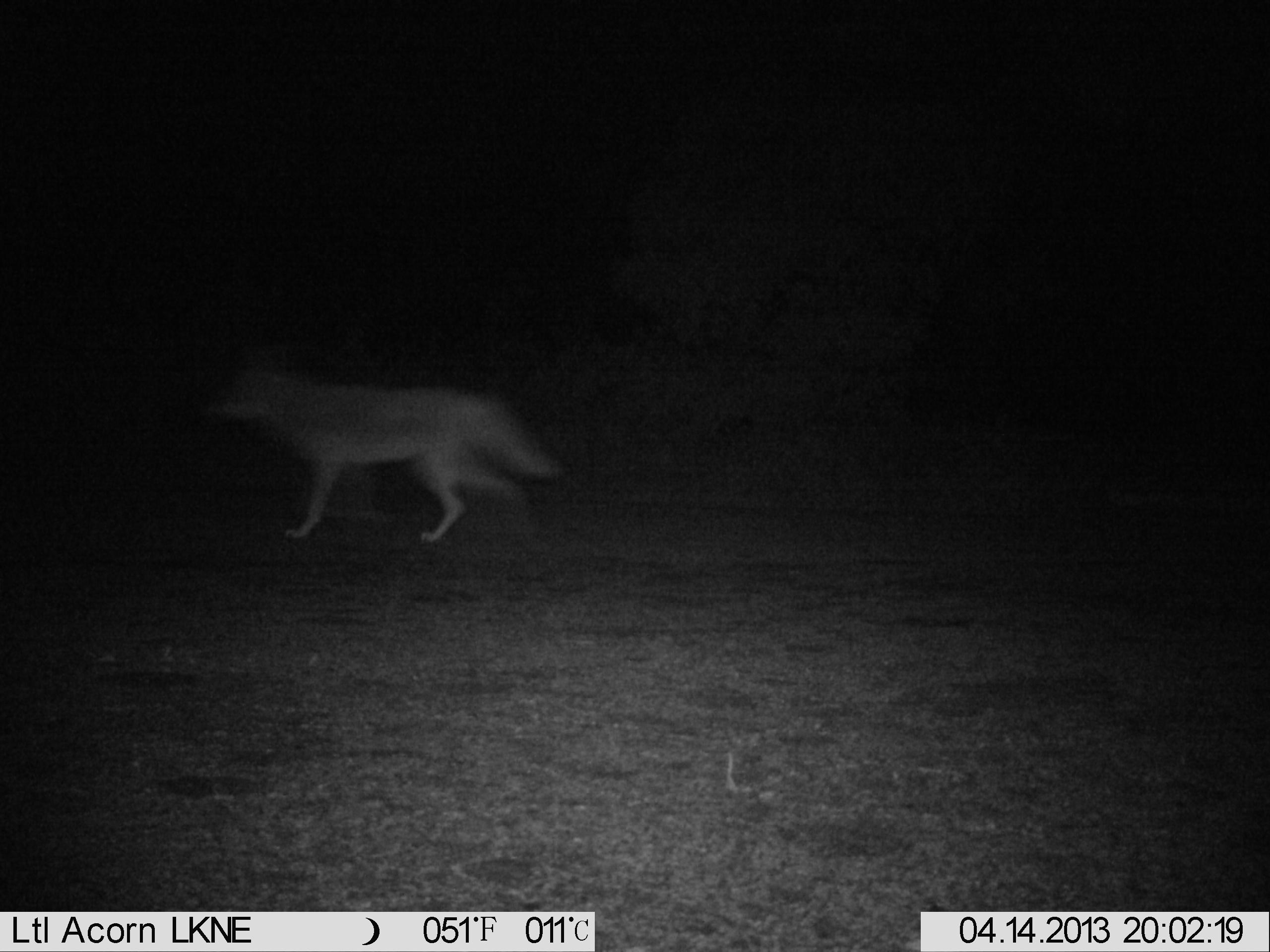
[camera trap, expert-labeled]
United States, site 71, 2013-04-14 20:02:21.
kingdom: Animalia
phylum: Chordata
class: Mammalia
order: Carnivora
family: Canidae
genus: Canis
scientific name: Canis latrans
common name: coyote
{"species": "coyote (Canis latrans)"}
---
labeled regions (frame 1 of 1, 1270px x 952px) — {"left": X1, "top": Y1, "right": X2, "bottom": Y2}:
coyote: {"left": 203, "top": 339, "right": 565, "bottom": 550}